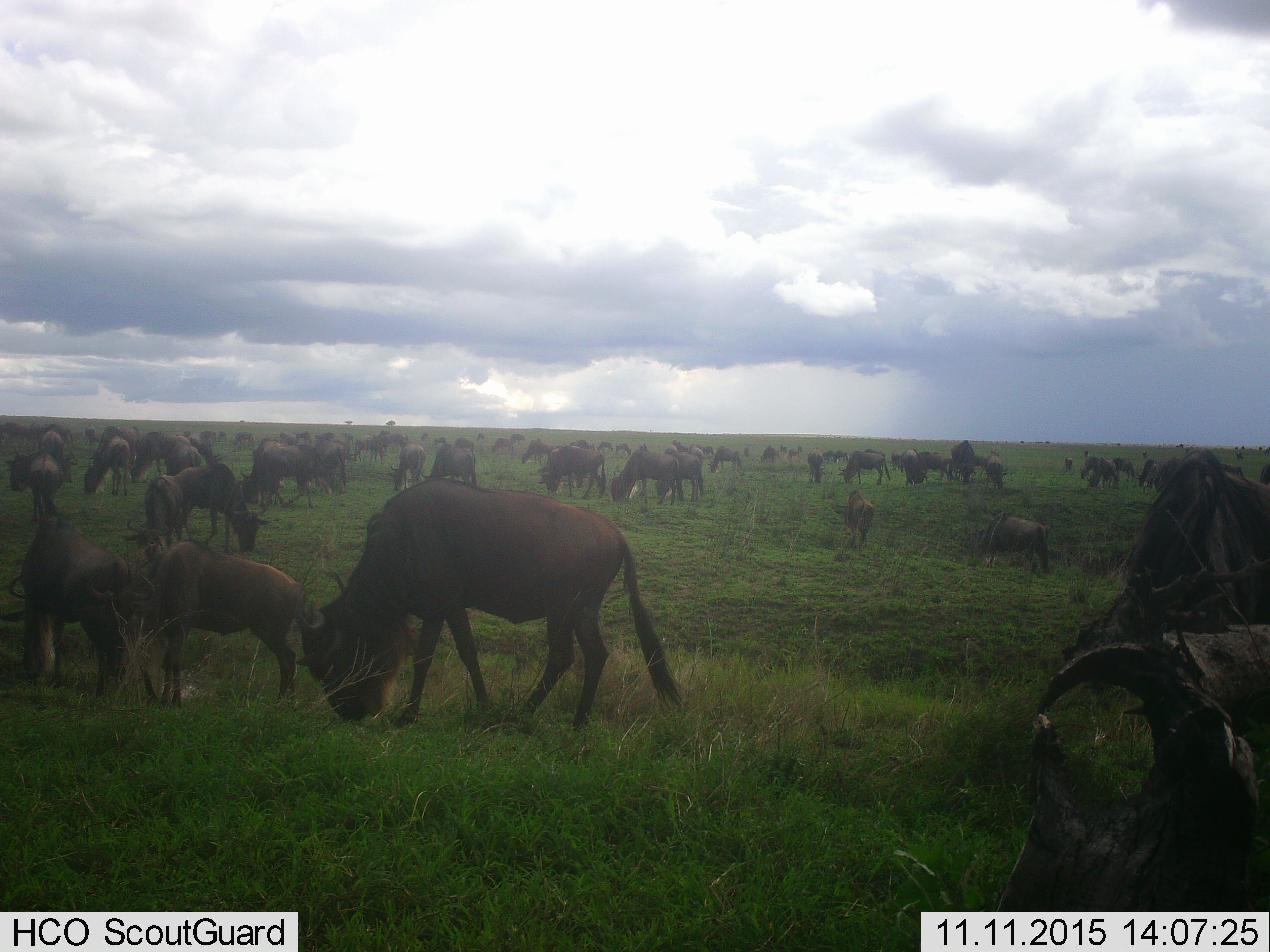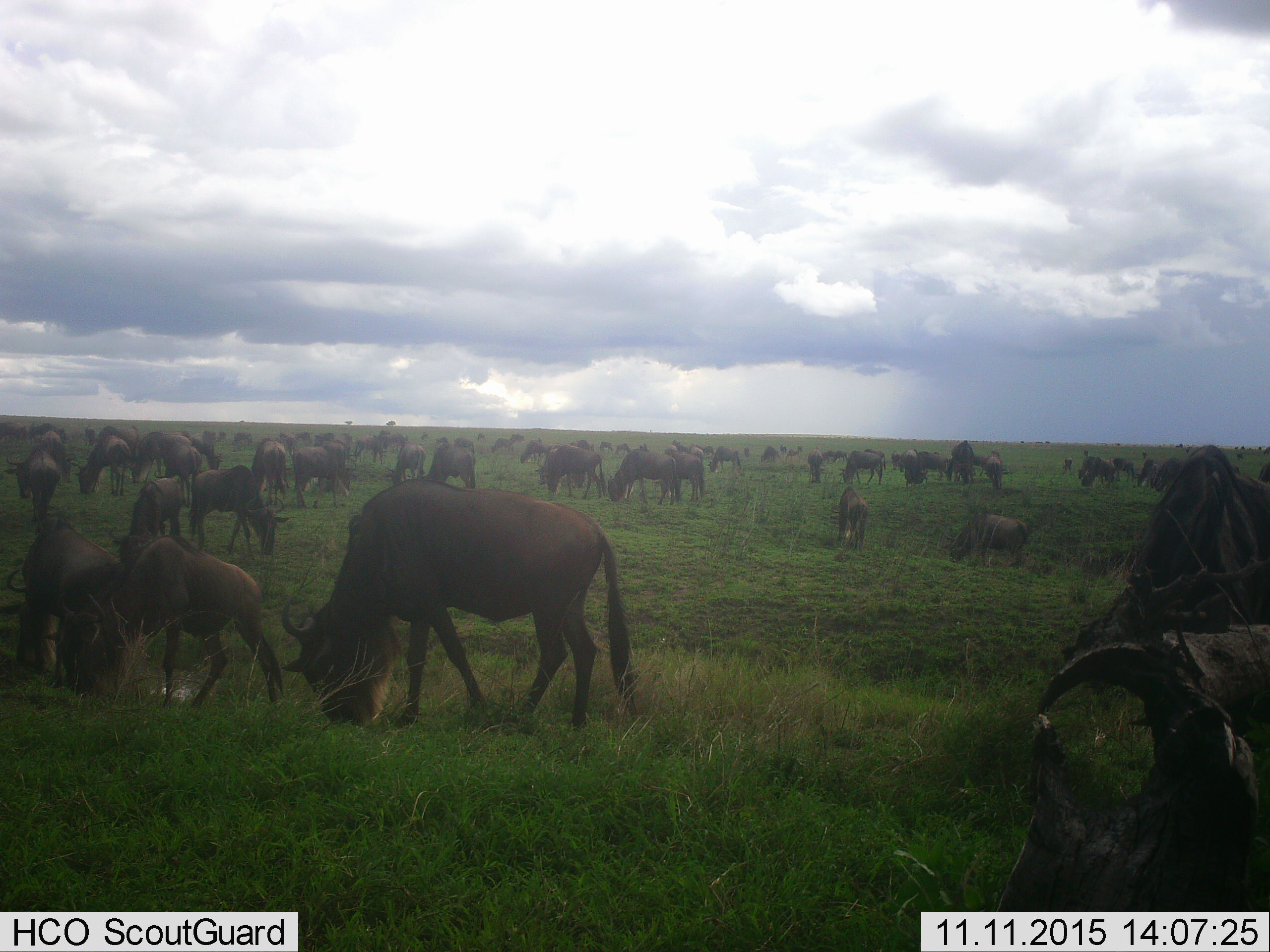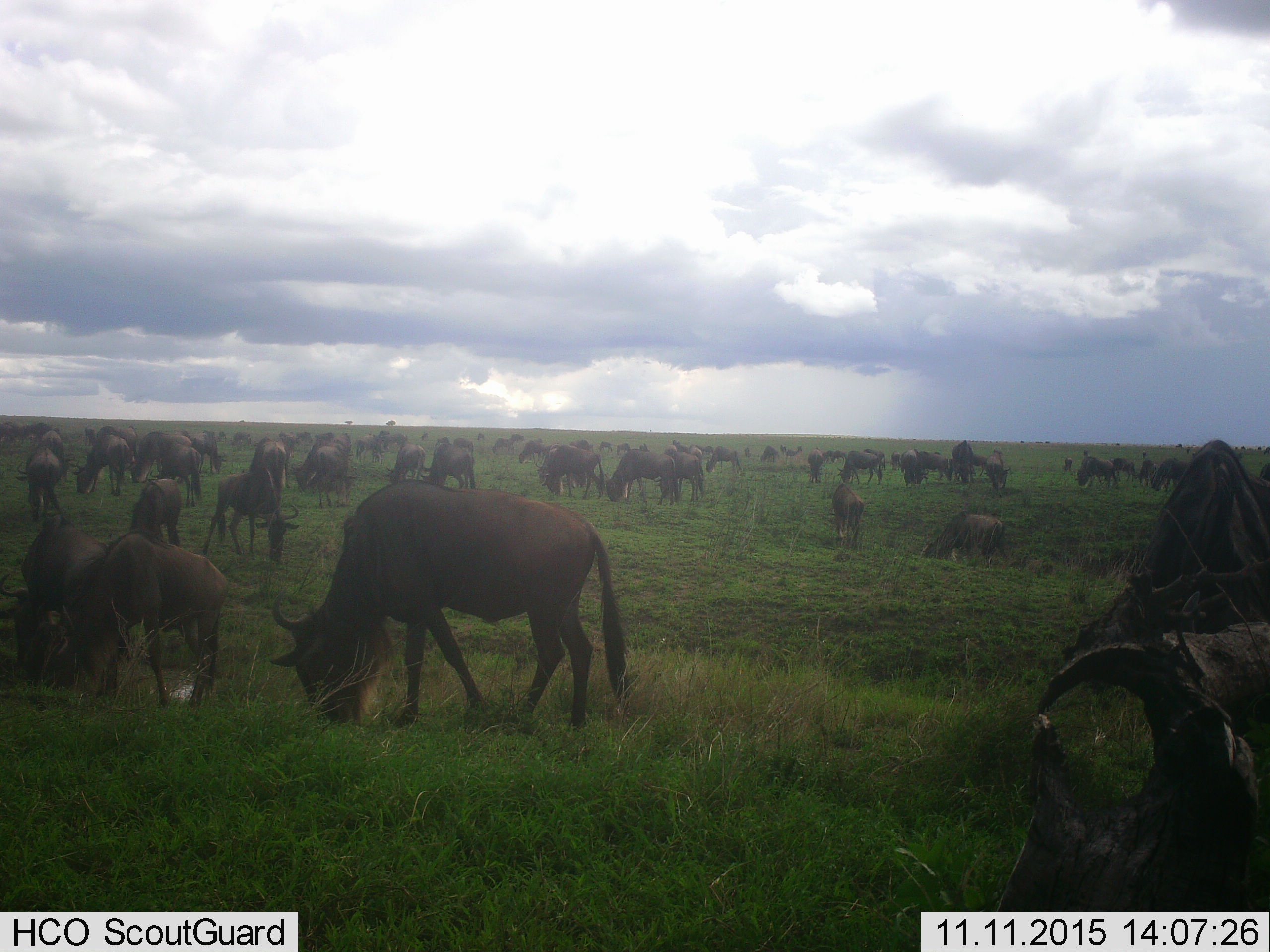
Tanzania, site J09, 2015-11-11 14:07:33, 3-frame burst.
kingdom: Animalia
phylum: Chordata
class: Mammalia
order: Artiodactyla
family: Bovidae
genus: Connochaetes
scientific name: Connochaetes taurinus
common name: blue wildebeest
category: wildebeest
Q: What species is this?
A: Wildebeest (blue wildebeest) (Connochaetes taurinus).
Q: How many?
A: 11-50.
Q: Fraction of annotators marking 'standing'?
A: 43%.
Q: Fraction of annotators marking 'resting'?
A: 0%.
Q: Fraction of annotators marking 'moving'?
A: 14%.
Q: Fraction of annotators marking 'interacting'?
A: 14%.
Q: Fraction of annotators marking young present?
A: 0%.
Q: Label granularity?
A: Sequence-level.